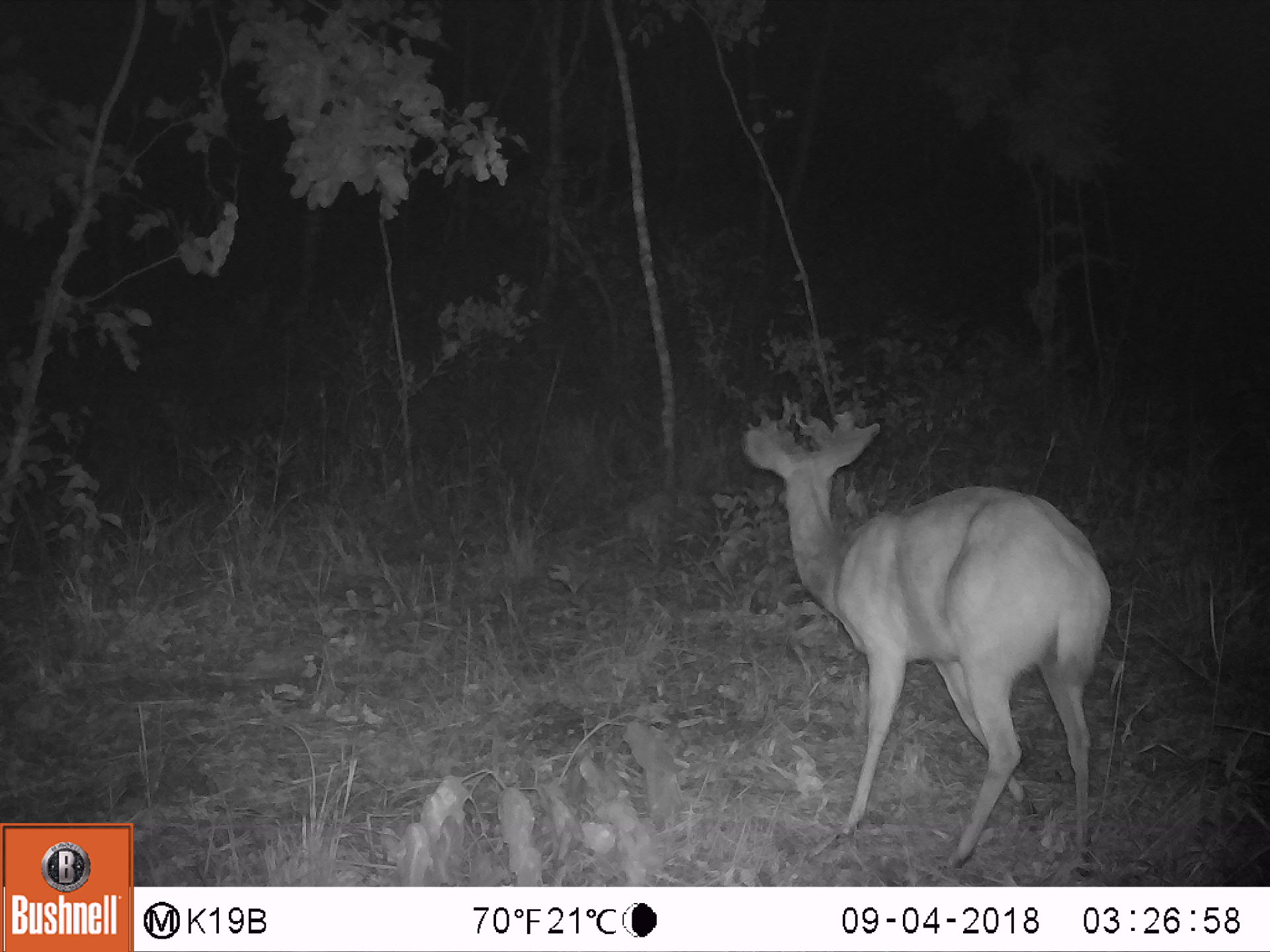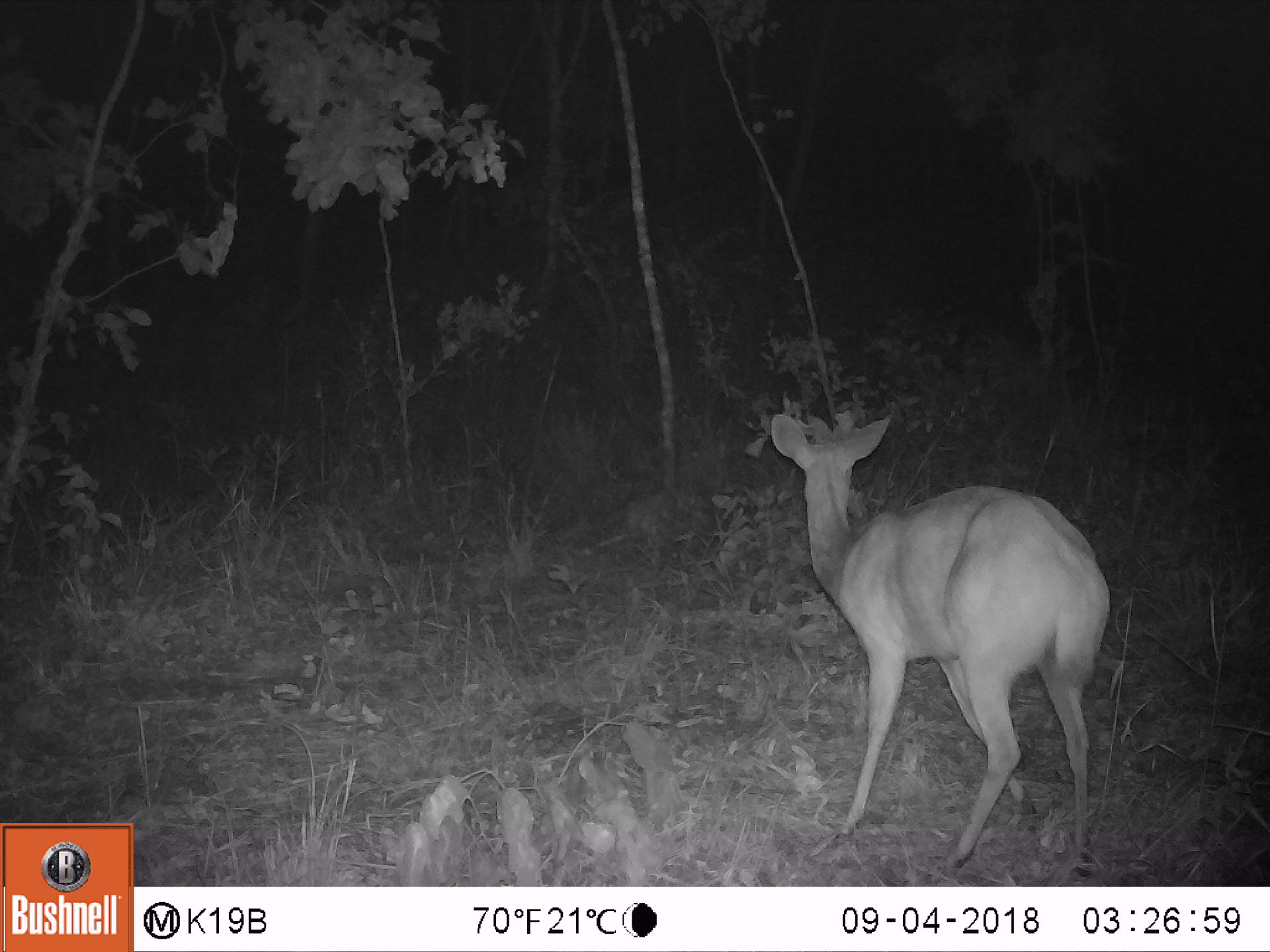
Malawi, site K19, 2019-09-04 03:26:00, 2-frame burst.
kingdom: Animalia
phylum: Chordata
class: Mammalia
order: Artiodactyla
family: Bovidae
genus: Redunca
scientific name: Redunca arundinum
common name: southern reedbuck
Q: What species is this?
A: Southern reedbuck (Redunca arundinum).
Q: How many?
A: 1.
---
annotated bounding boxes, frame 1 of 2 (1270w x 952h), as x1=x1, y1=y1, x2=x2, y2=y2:
southern reedbuck: x1=737, y1=413, x2=1116, y2=879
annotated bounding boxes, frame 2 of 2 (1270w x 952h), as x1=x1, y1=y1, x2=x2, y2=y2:
southern reedbuck: x1=765, y1=408, x2=1108, y2=880